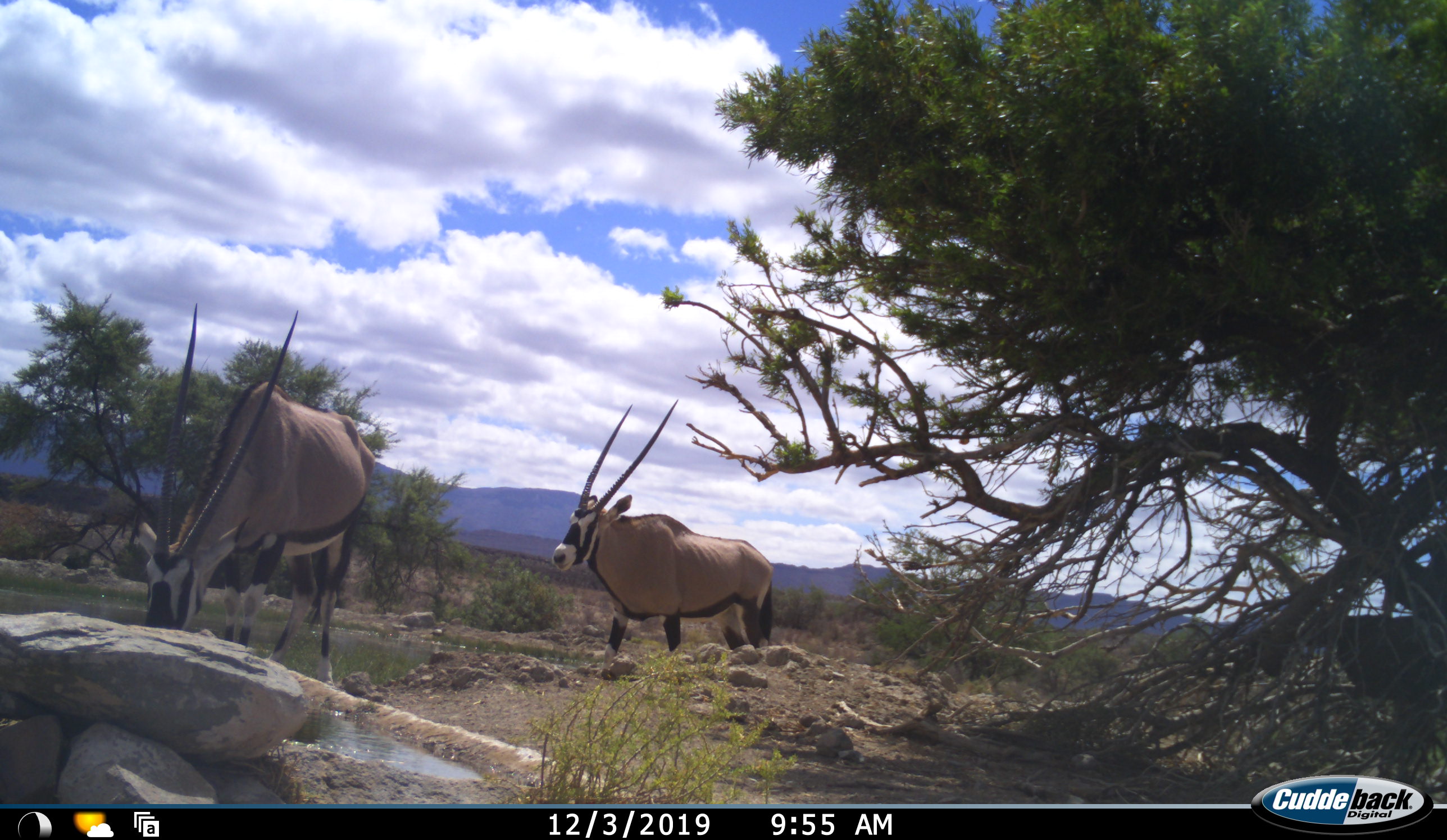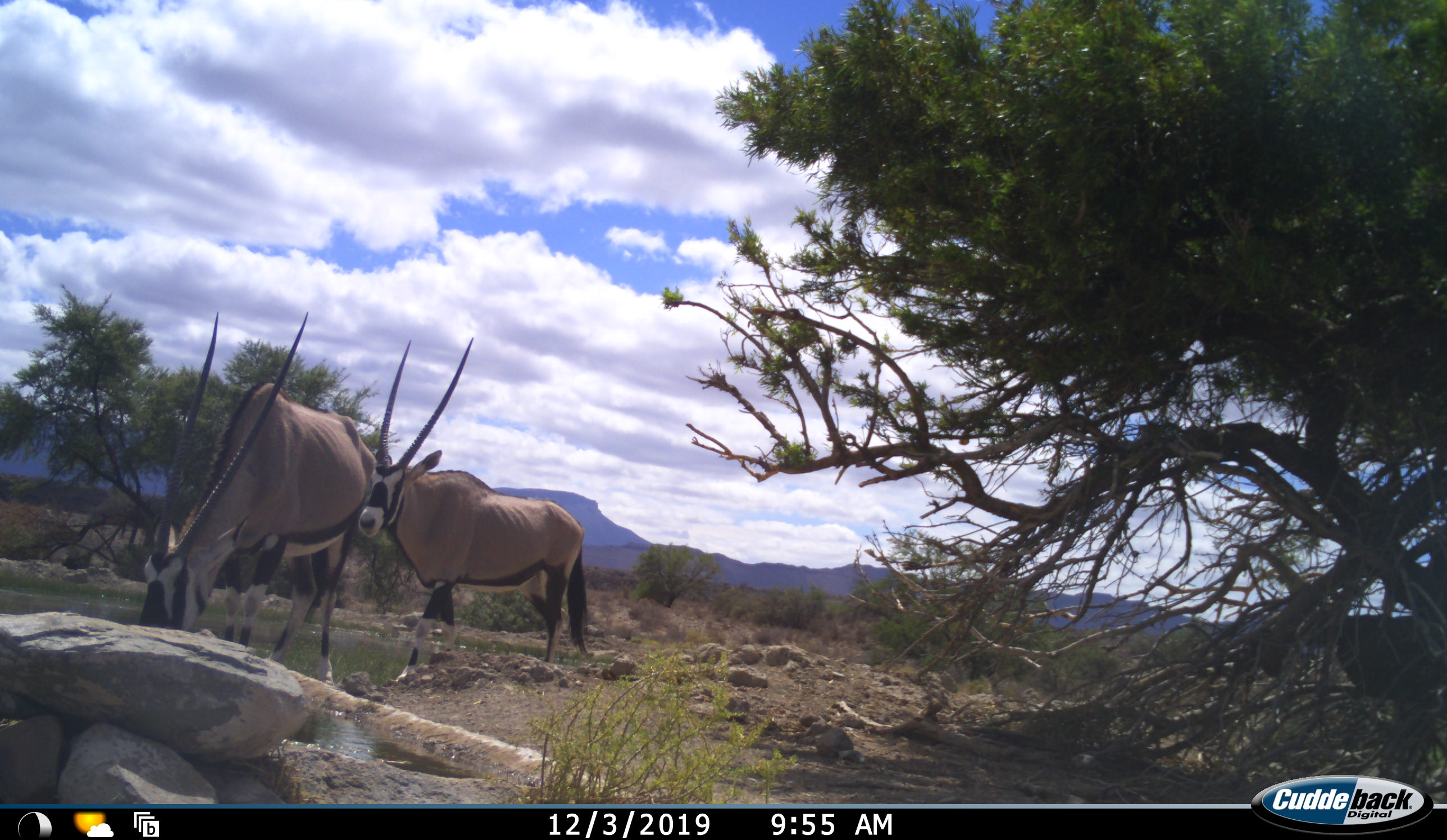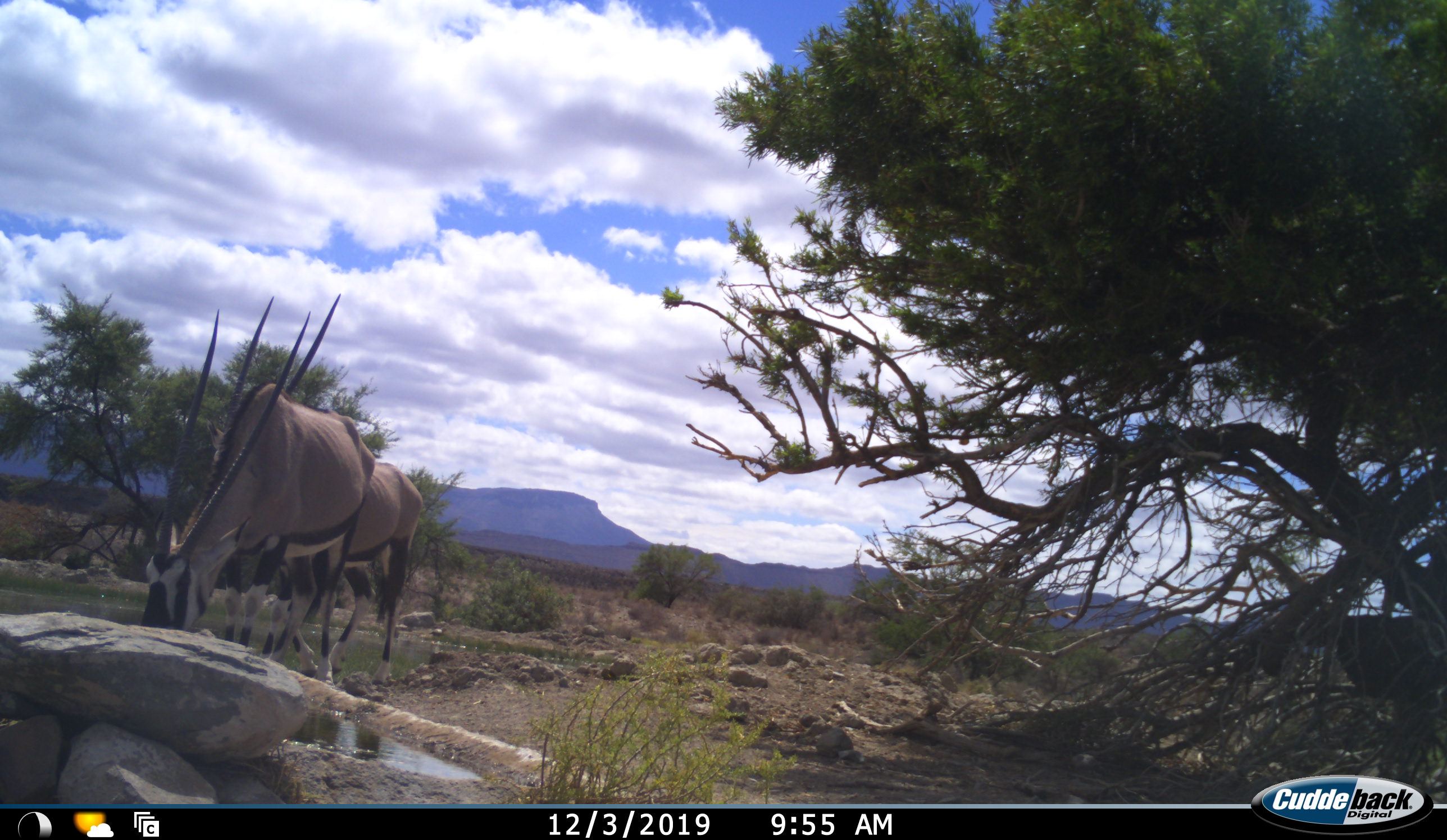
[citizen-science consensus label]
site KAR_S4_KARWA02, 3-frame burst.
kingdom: Animalia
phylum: Chordata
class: Mammalia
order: Artiodactyla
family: Bovidae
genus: Oryx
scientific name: Oryx gazella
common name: gemsbok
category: oryx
Oryx (gemsbok) (Oryx gazella), count 2. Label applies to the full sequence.